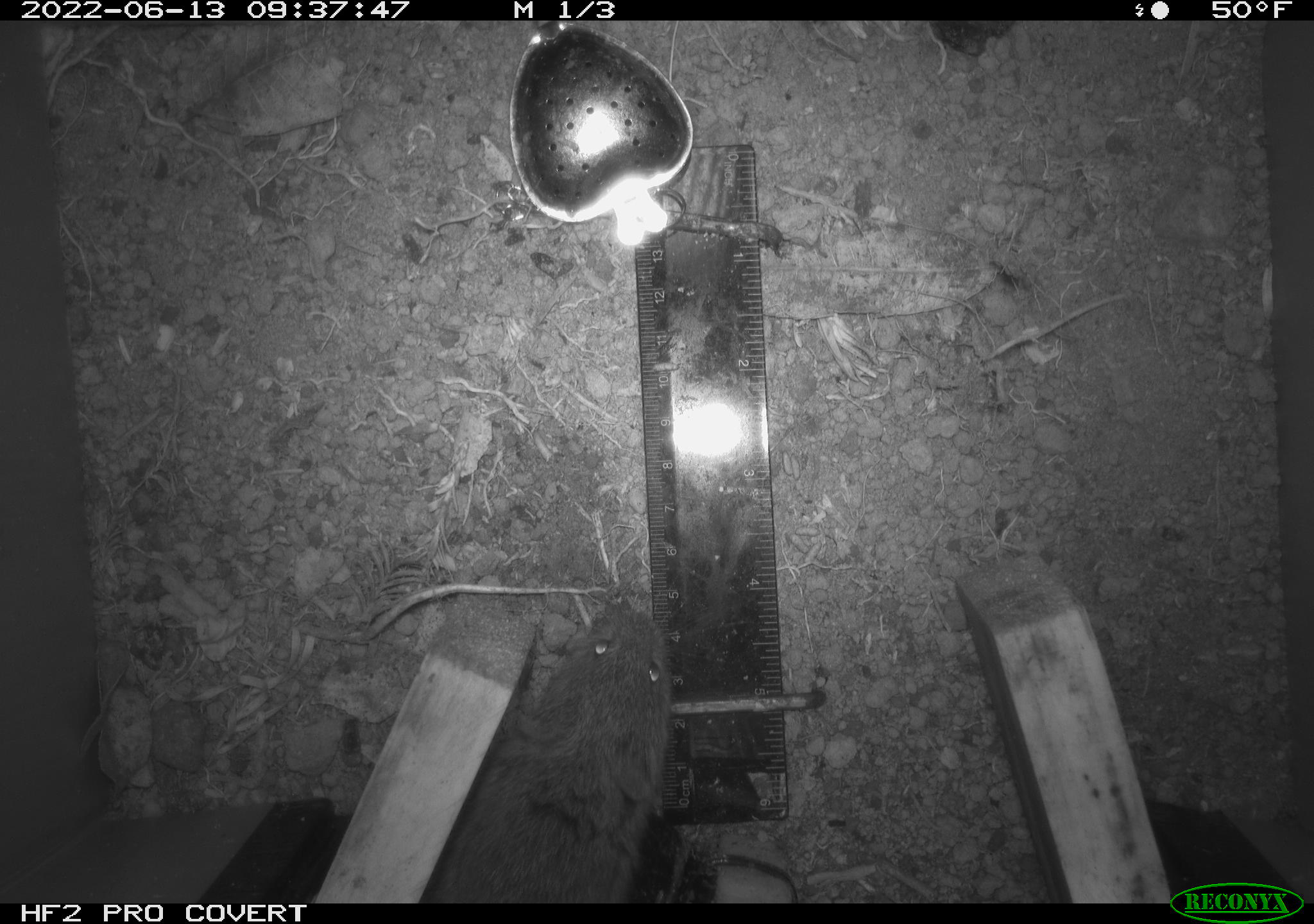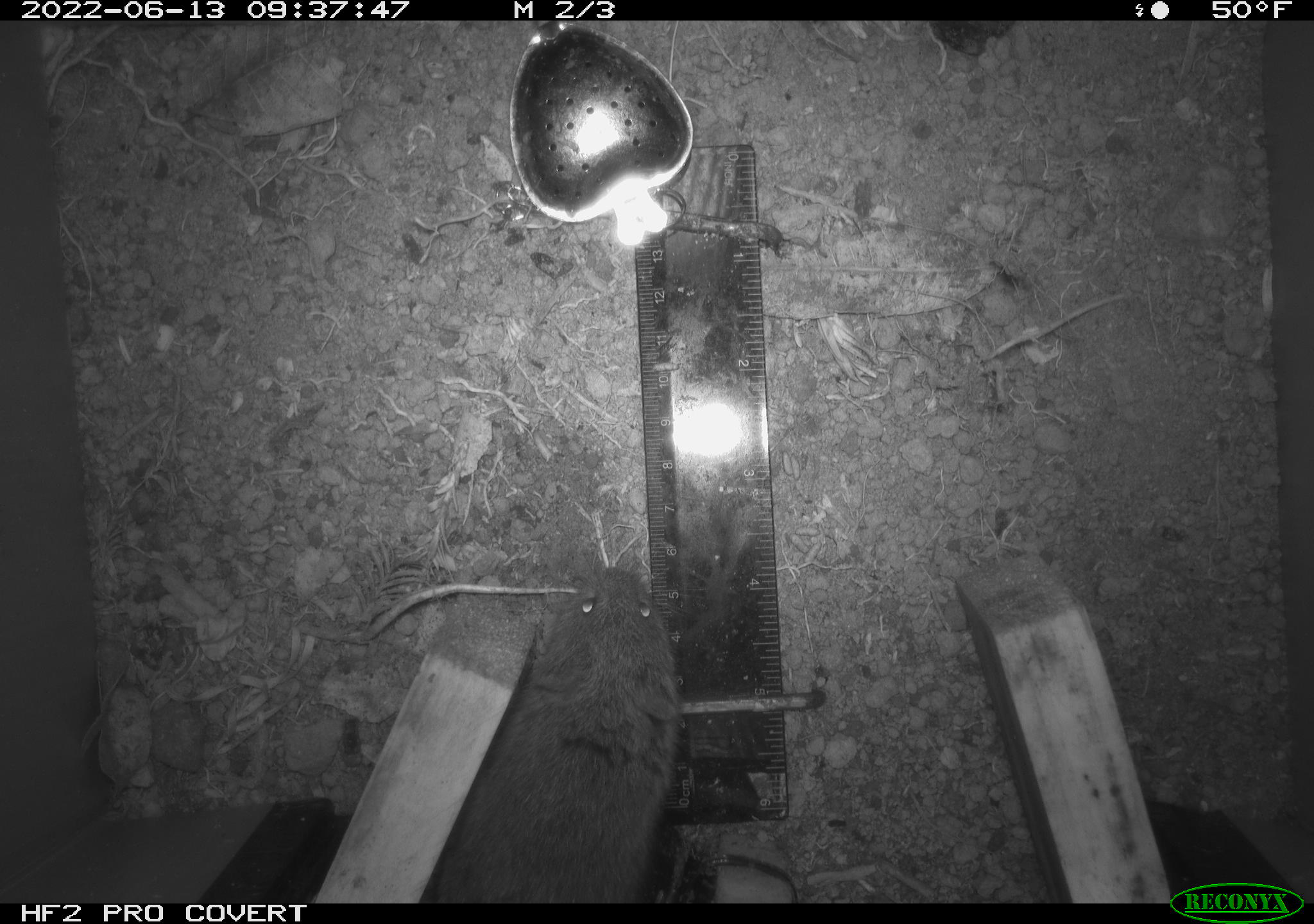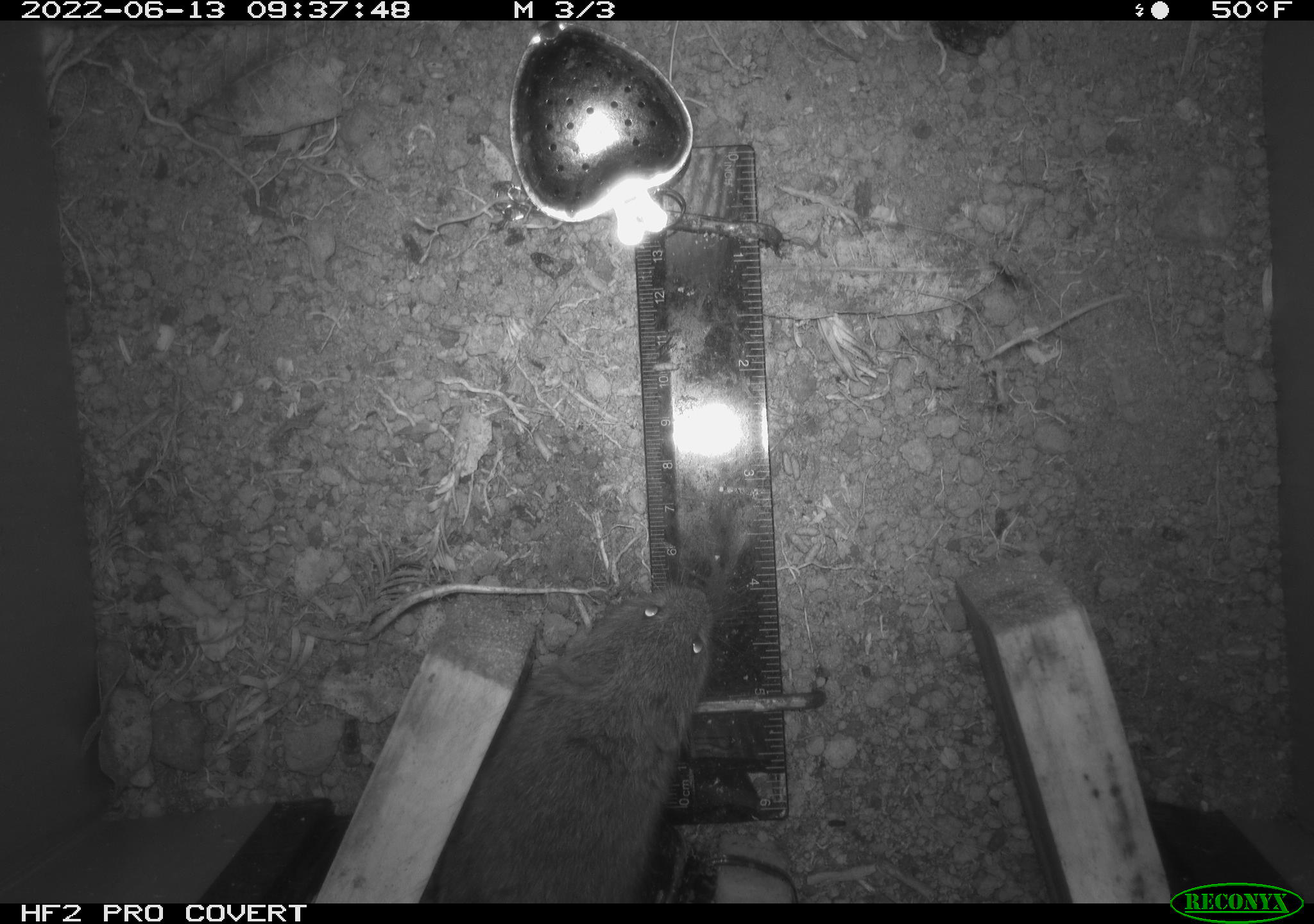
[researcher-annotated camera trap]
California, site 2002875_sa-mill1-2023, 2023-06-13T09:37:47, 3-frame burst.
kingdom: Animalia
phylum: Chordata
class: Mammalia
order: Rodentia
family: Cricetidae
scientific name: Arvicolinae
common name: voles, lemmings, and muskrats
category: arvicolinae subfamily